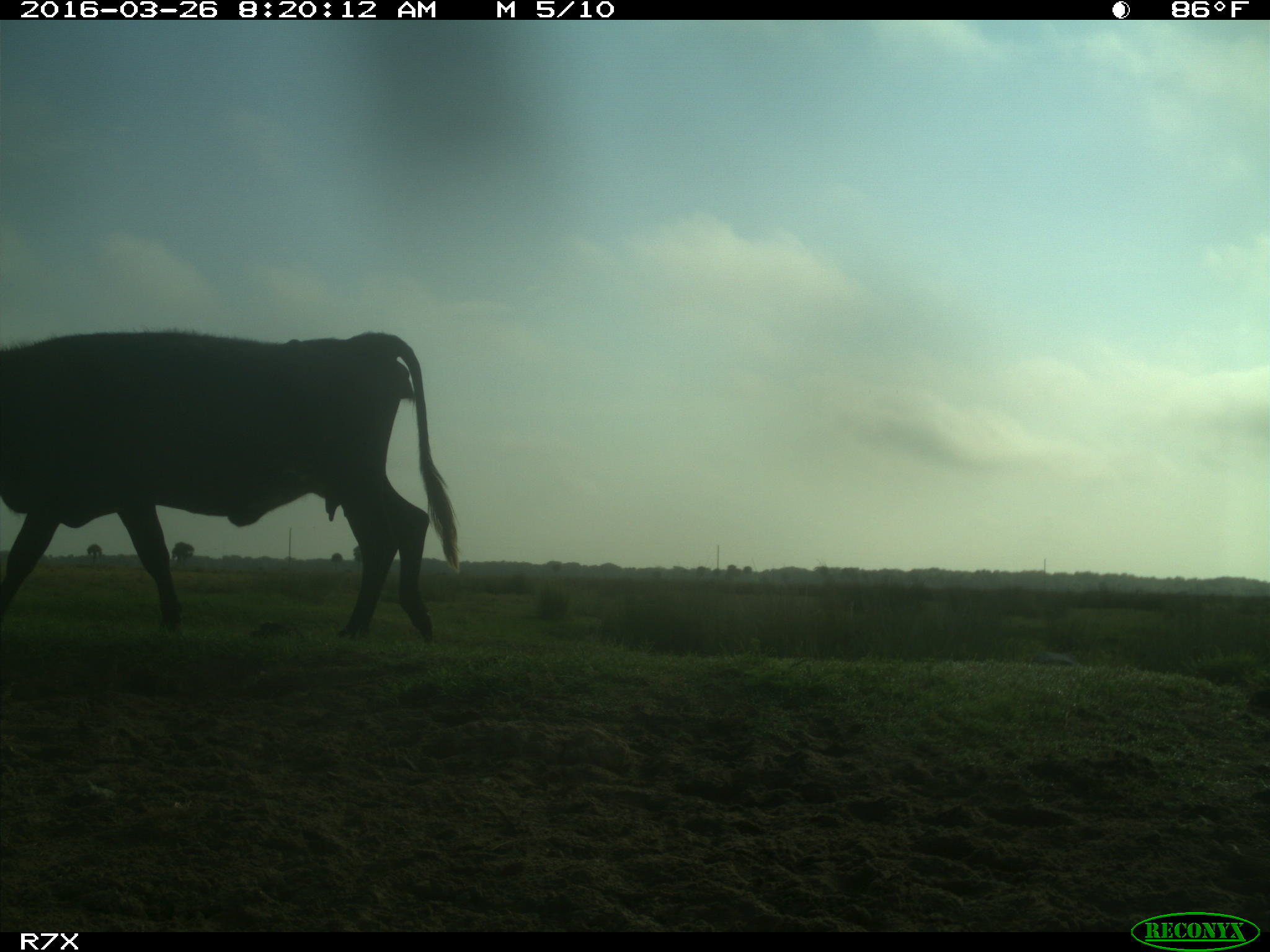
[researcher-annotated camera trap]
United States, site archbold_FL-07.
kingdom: Animalia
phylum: Chordata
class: Mammalia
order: Artiodactyla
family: Bovidae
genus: Bos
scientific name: Bos taurus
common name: domestic cow